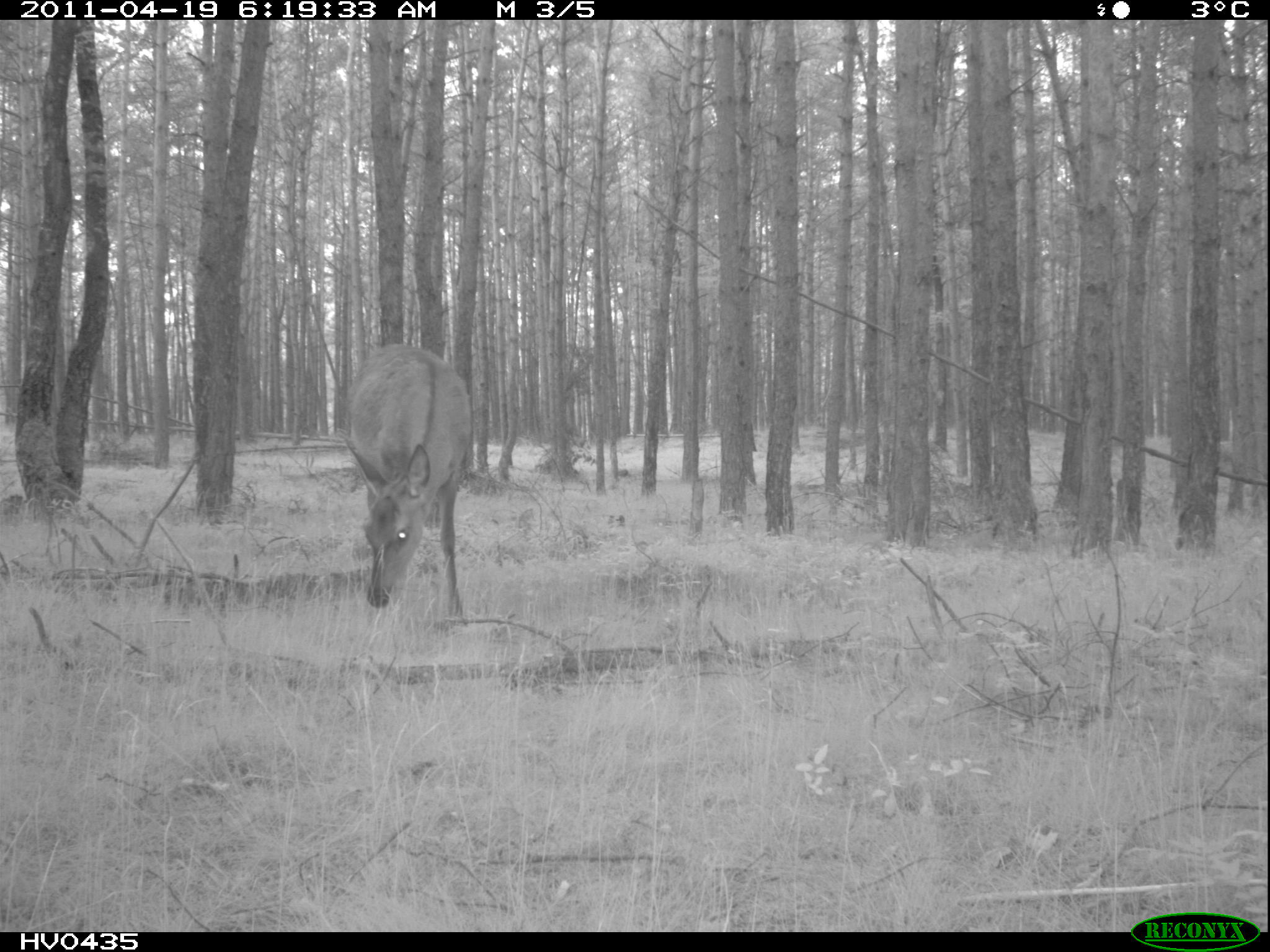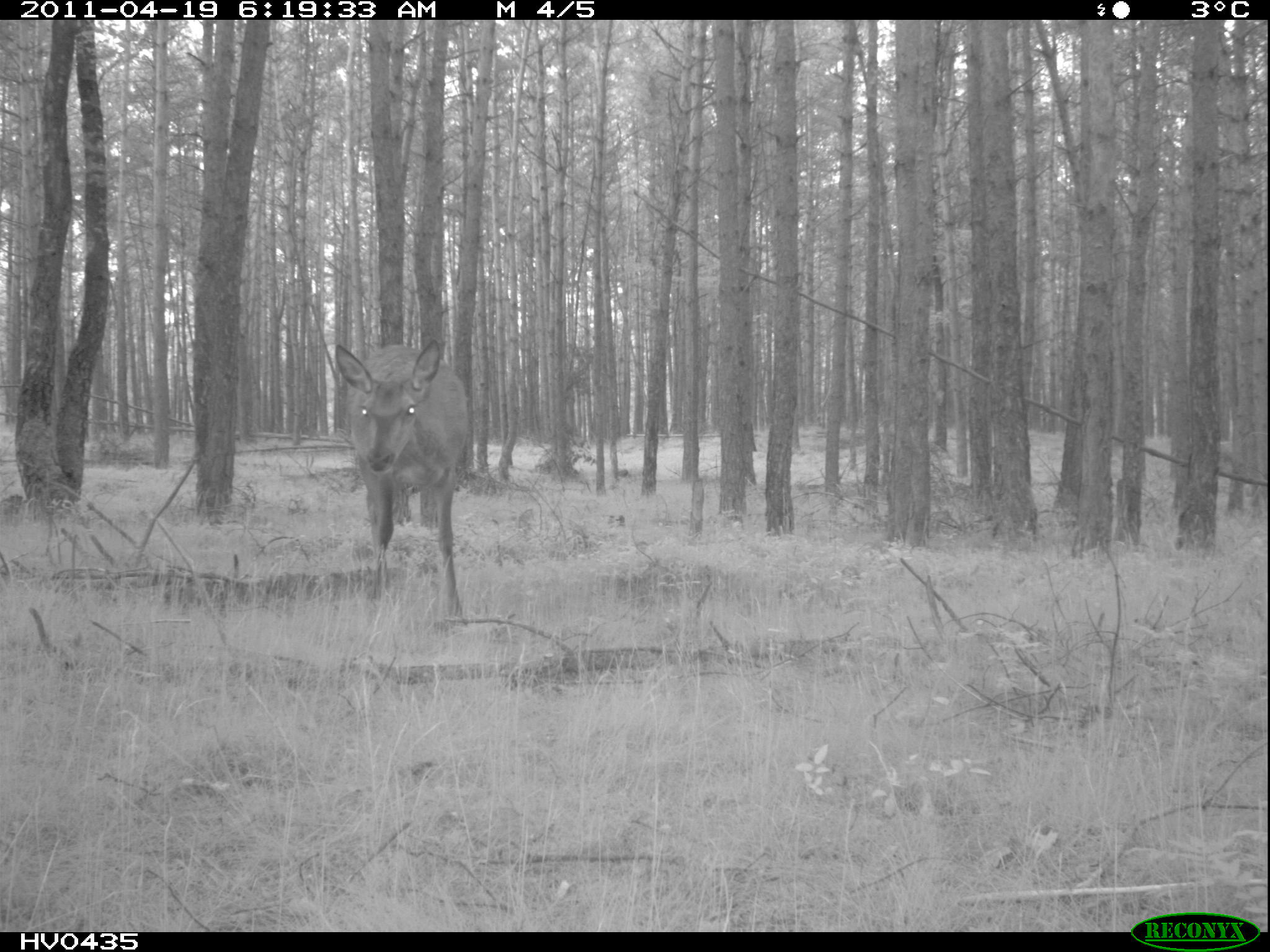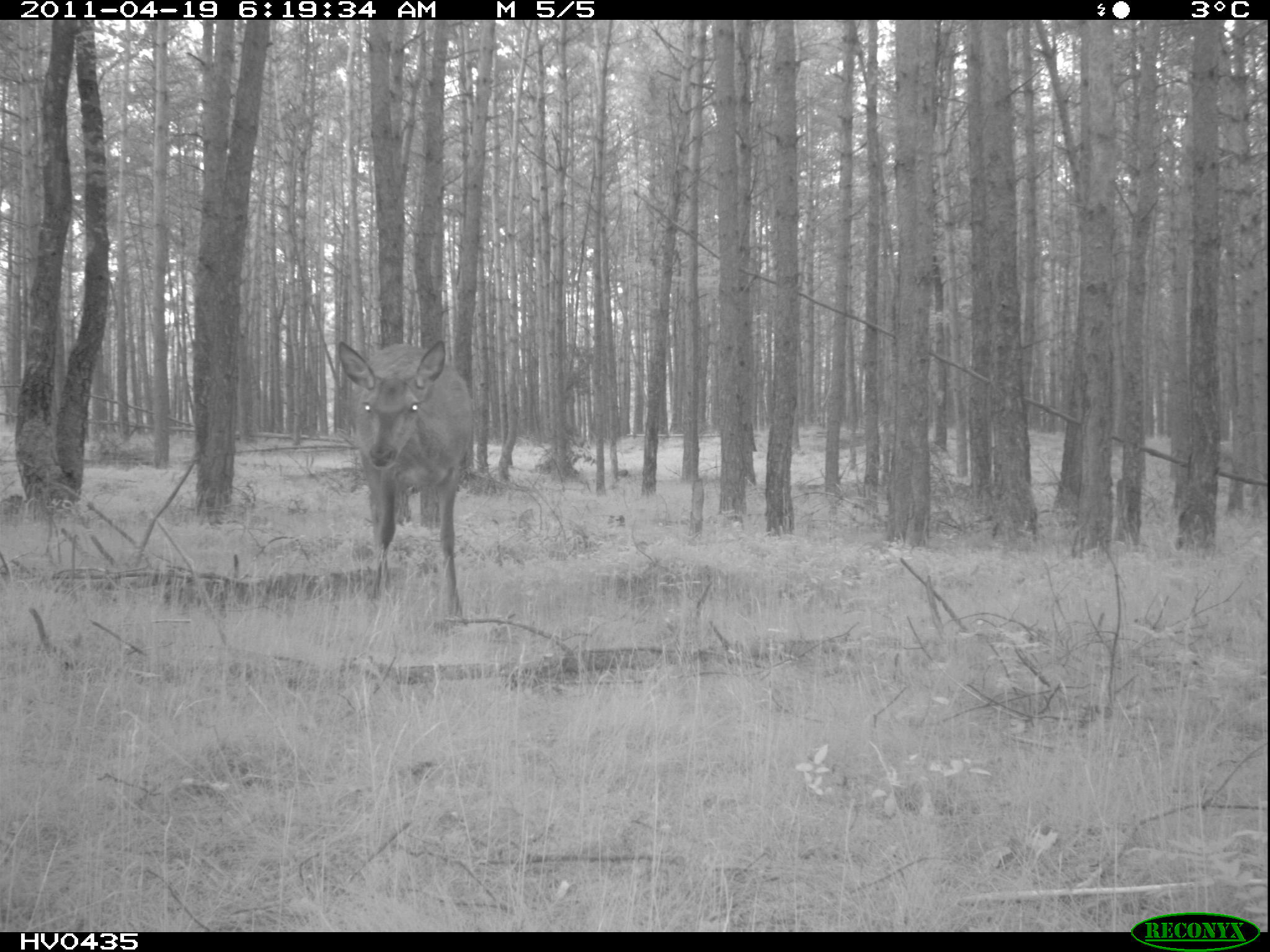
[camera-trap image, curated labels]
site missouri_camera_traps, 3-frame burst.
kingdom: Animalia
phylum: Chordata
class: Mammalia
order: Artiodactyla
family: Cervidae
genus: Cervus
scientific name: Cervus elaphus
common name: red deer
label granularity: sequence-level